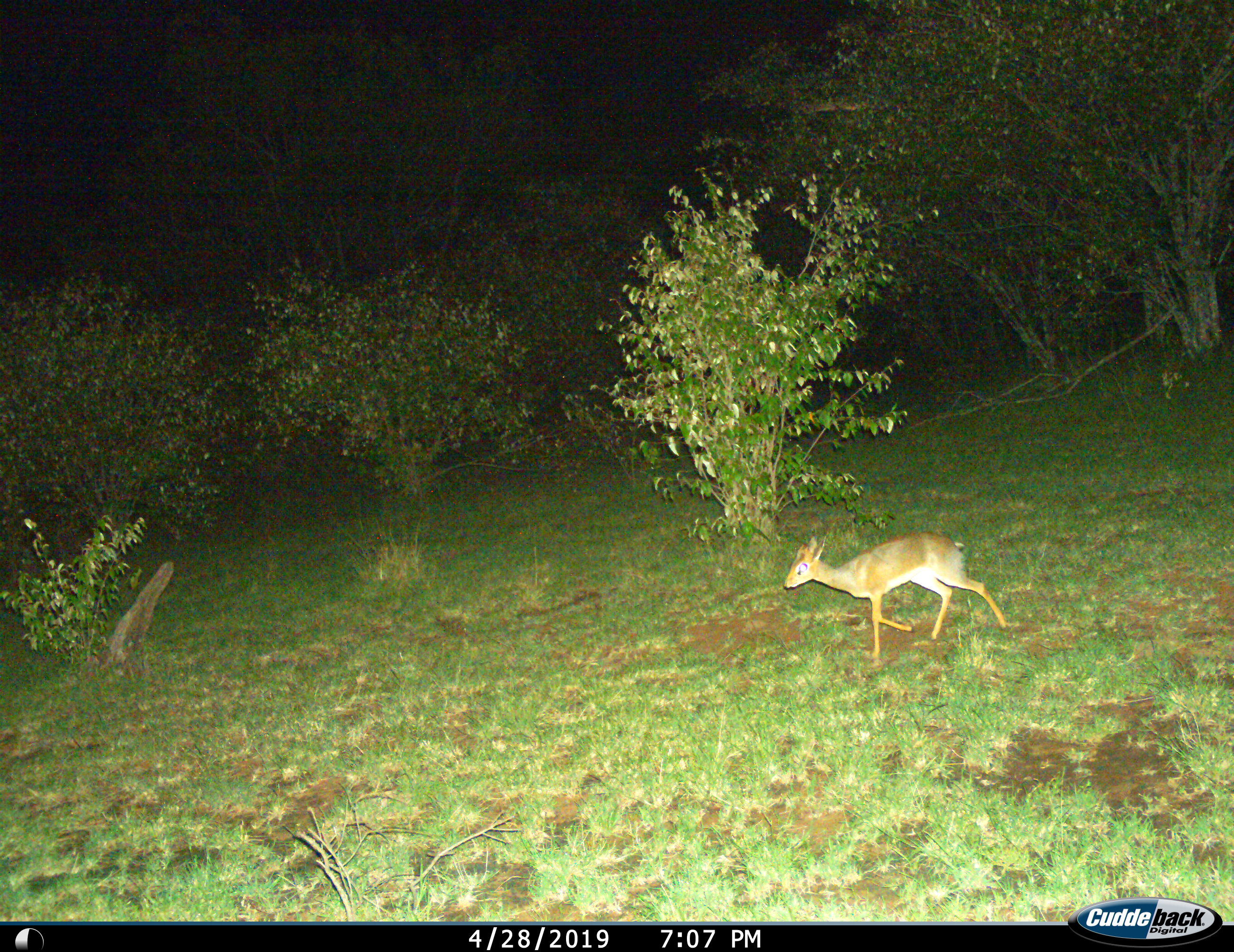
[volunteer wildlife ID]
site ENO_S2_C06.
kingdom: Animalia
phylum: Chordata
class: Mammalia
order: Artiodactyla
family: Bovidae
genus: Madoqua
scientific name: Madoqua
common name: dik-dik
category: dikdik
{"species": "dikdik (dik-dik) (Madoqua)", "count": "1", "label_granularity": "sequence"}